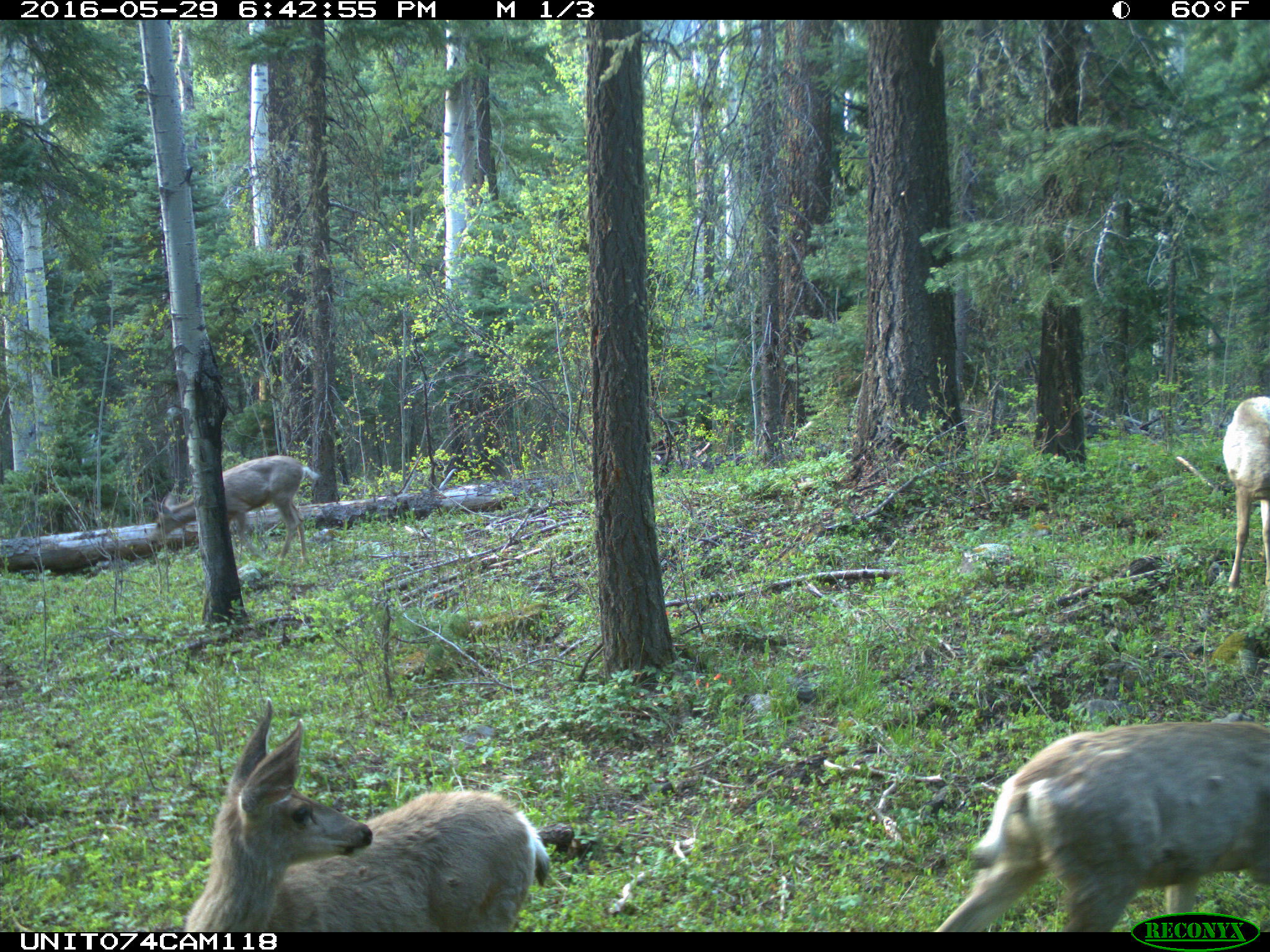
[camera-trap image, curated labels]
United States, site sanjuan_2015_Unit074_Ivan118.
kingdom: Animalia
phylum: Chordata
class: Mammalia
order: Artiodactyla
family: Cervidae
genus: Odocoileus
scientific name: Odocoileus hemionus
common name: mule deer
Odocoileus hemionus (mule deer).